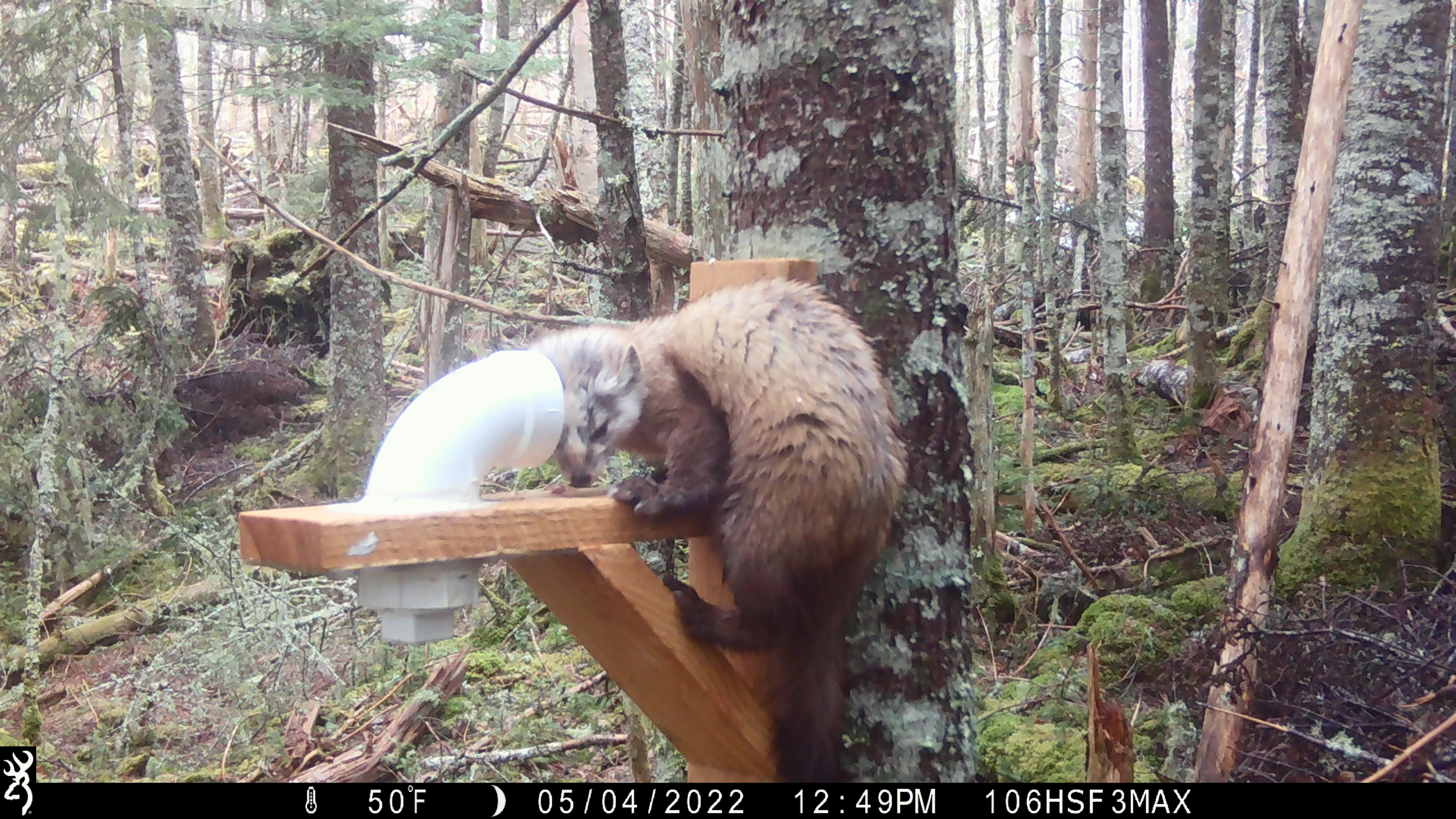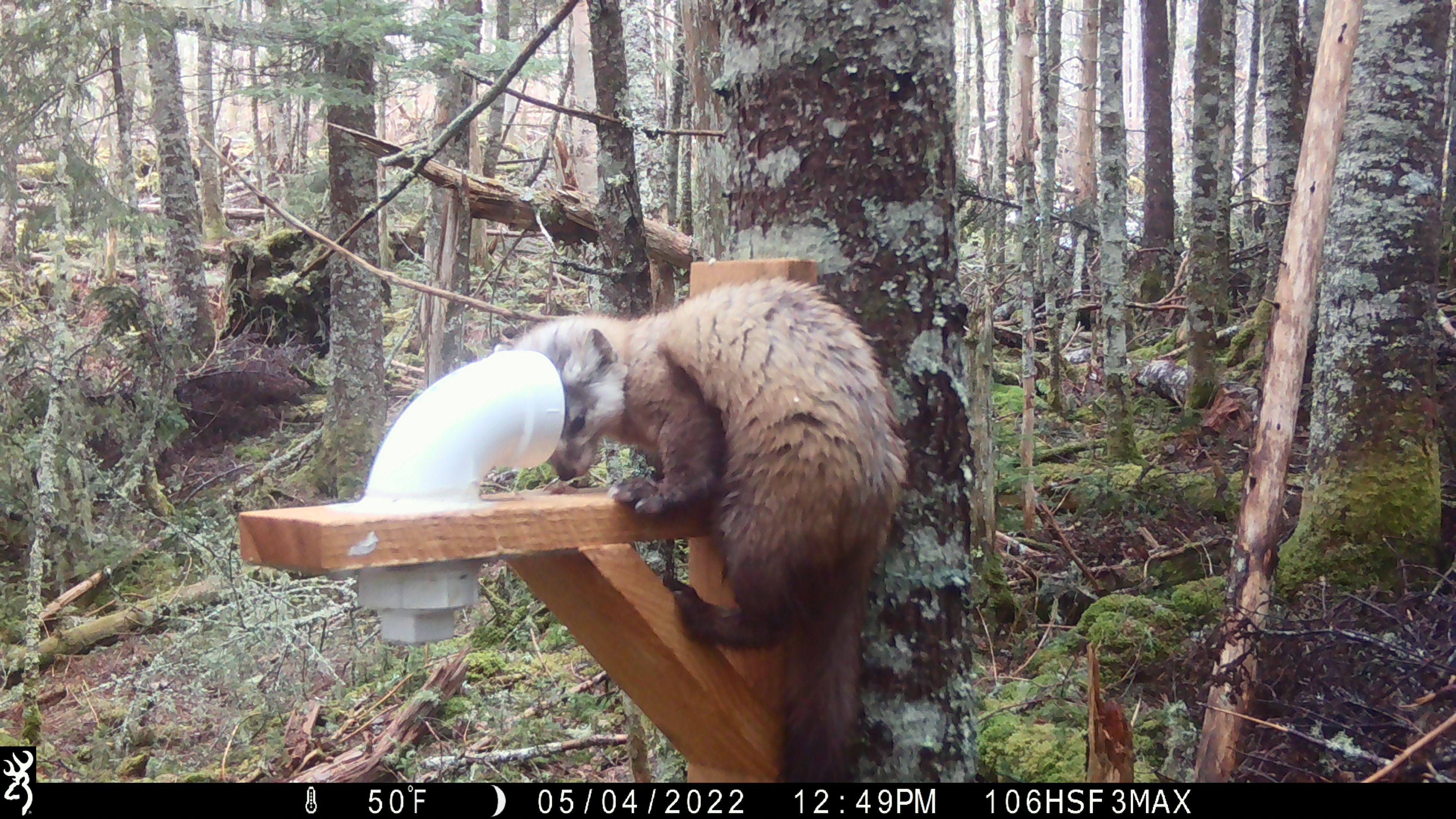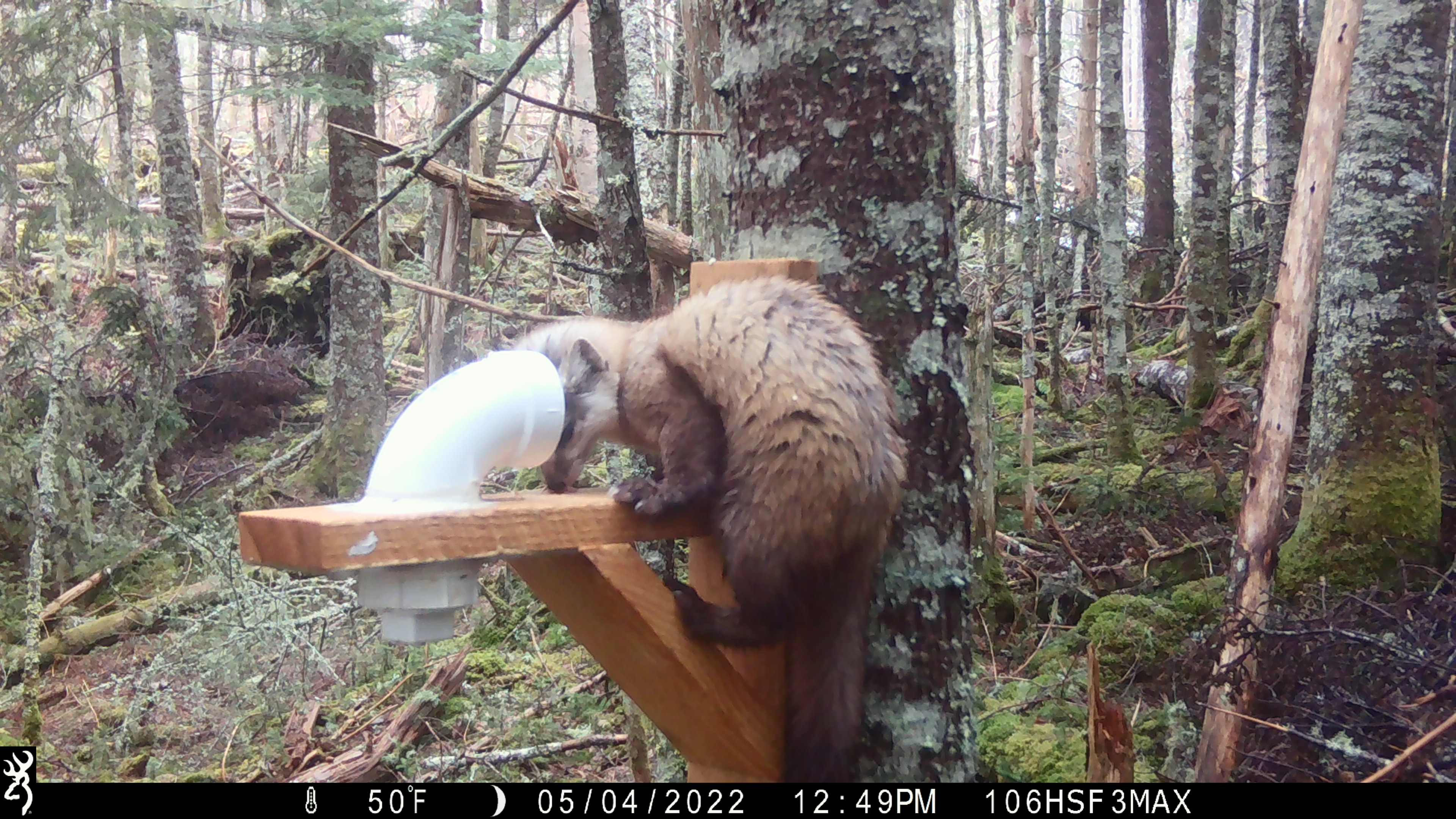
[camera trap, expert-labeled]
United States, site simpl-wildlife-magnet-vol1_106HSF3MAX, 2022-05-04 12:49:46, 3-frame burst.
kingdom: Animalia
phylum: Chordata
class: Mammalia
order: Carnivora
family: Mustelidae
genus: Martes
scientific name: Martes americana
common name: american marten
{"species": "american marten (Martes americana)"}